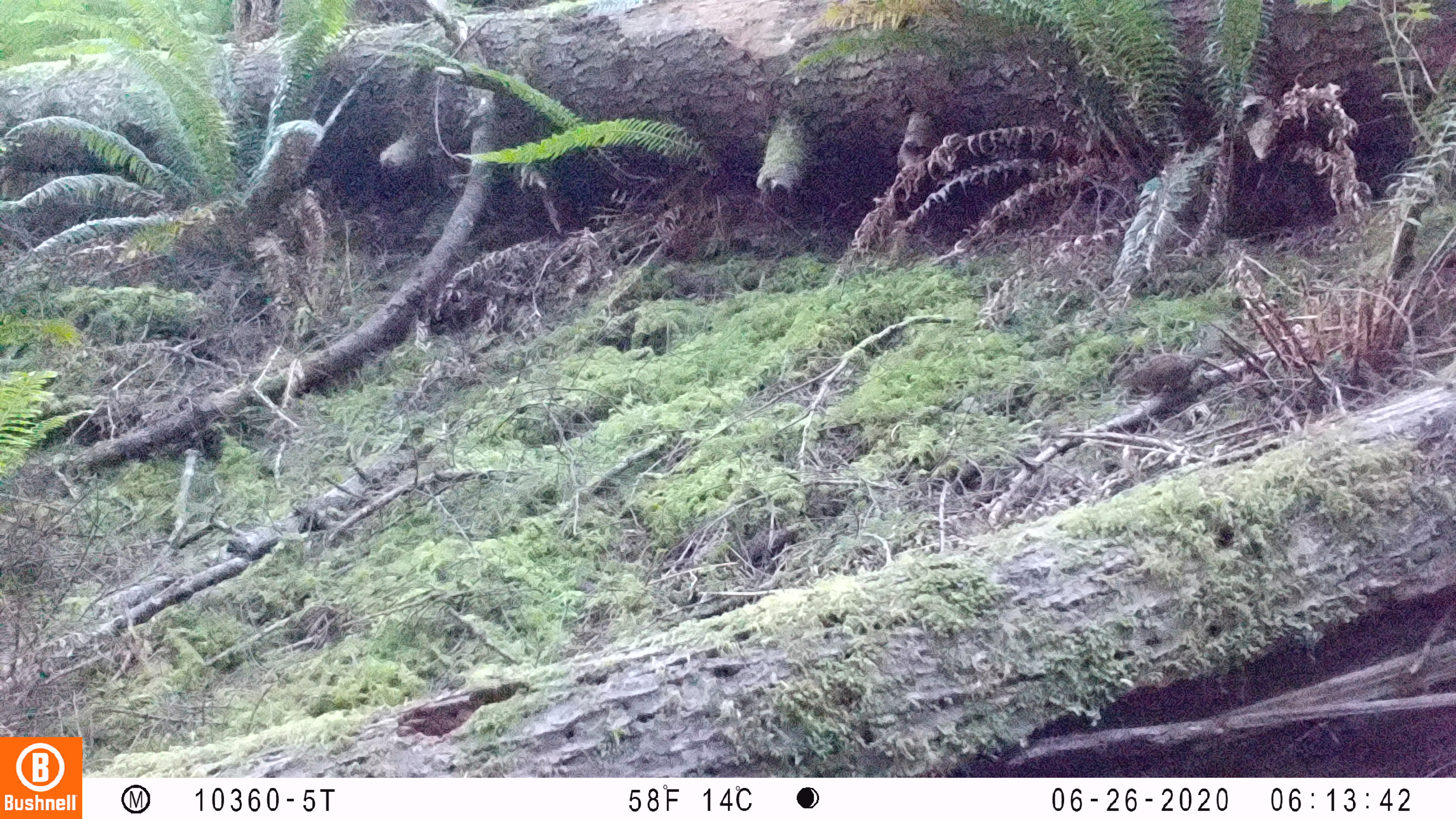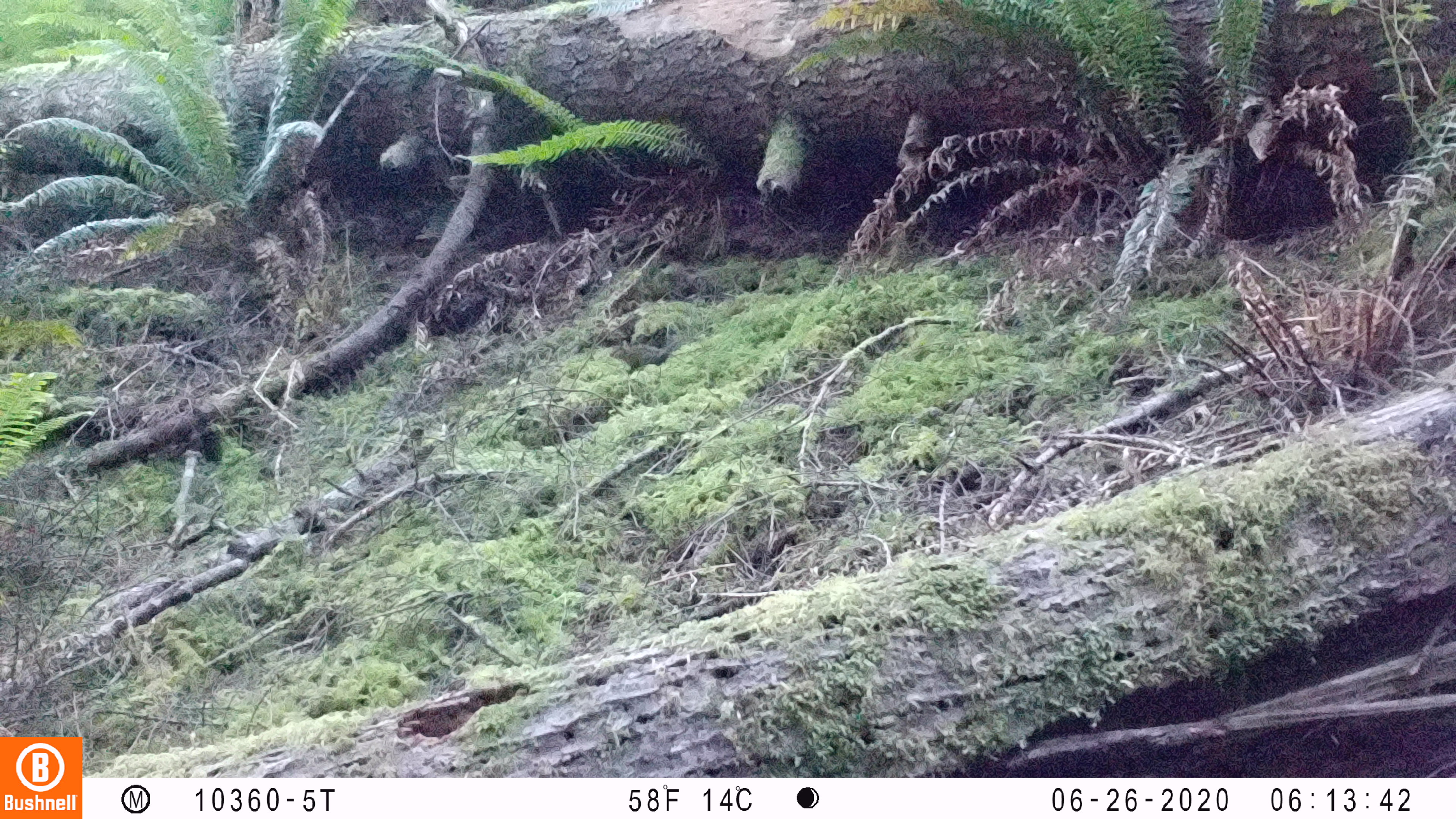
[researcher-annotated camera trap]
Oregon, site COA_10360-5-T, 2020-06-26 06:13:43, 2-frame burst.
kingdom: Animalia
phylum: Chordata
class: Mammalia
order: Rodentia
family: Sciuridae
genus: Neotamias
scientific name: Neotamias townsendii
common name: townsend's chipmunk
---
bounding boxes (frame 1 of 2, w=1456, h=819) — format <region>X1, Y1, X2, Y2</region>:
townsend's chipmunk: <region>1113, 345, 1228, 401</region>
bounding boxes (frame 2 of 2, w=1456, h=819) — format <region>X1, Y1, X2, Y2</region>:
townsend's chipmunk: <region>607, 332, 692, 375</region>